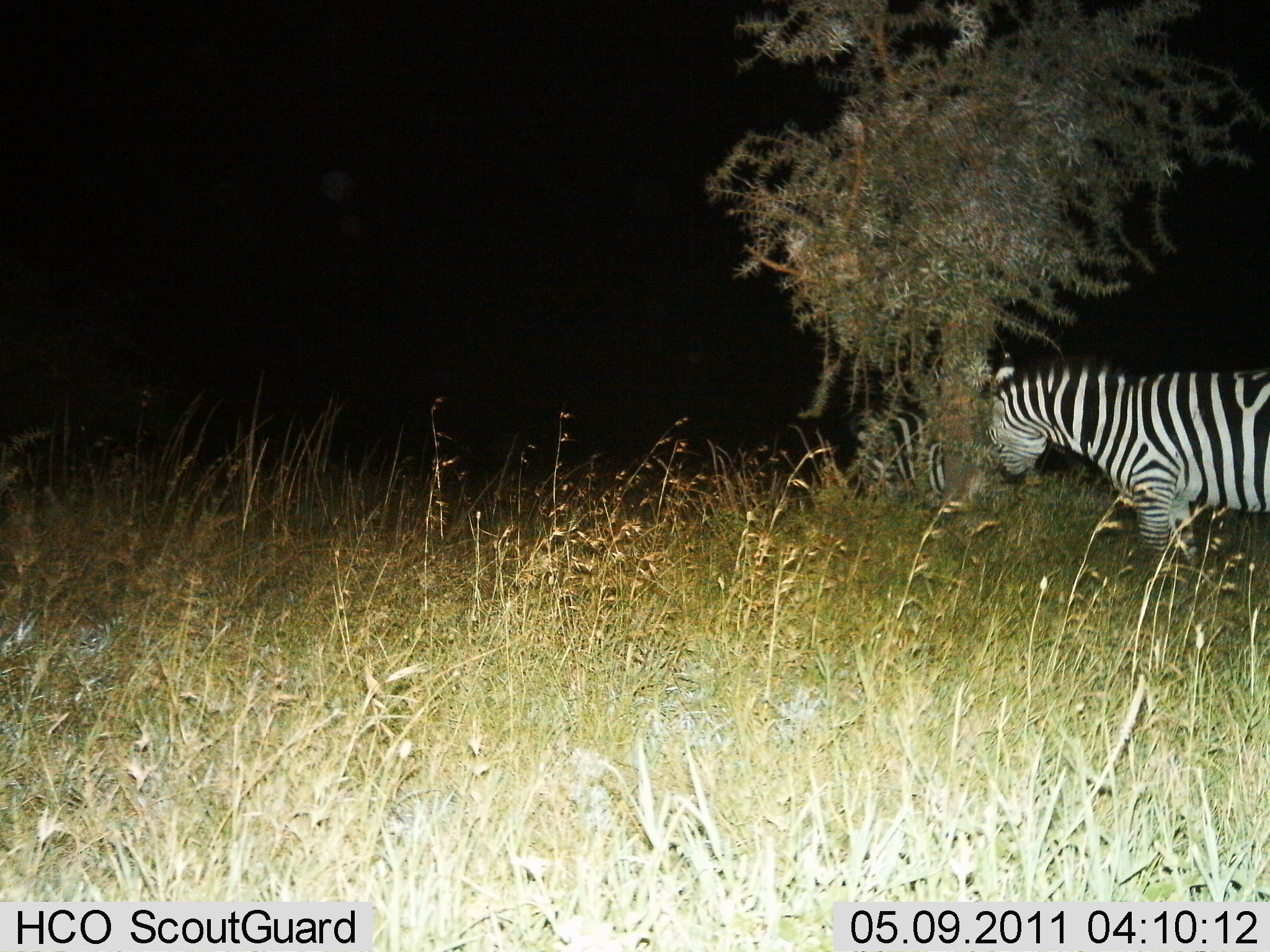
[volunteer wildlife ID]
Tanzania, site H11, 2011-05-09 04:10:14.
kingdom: Animalia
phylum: Chordata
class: Mammalia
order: Perissodactyla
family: Equidae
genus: Equus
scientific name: Equus quagga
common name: plains zebra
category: zebra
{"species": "zebra (plains zebra) (Equus quagga)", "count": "1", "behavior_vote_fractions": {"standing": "46%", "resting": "0%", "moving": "31%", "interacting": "8%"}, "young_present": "0%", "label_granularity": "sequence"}